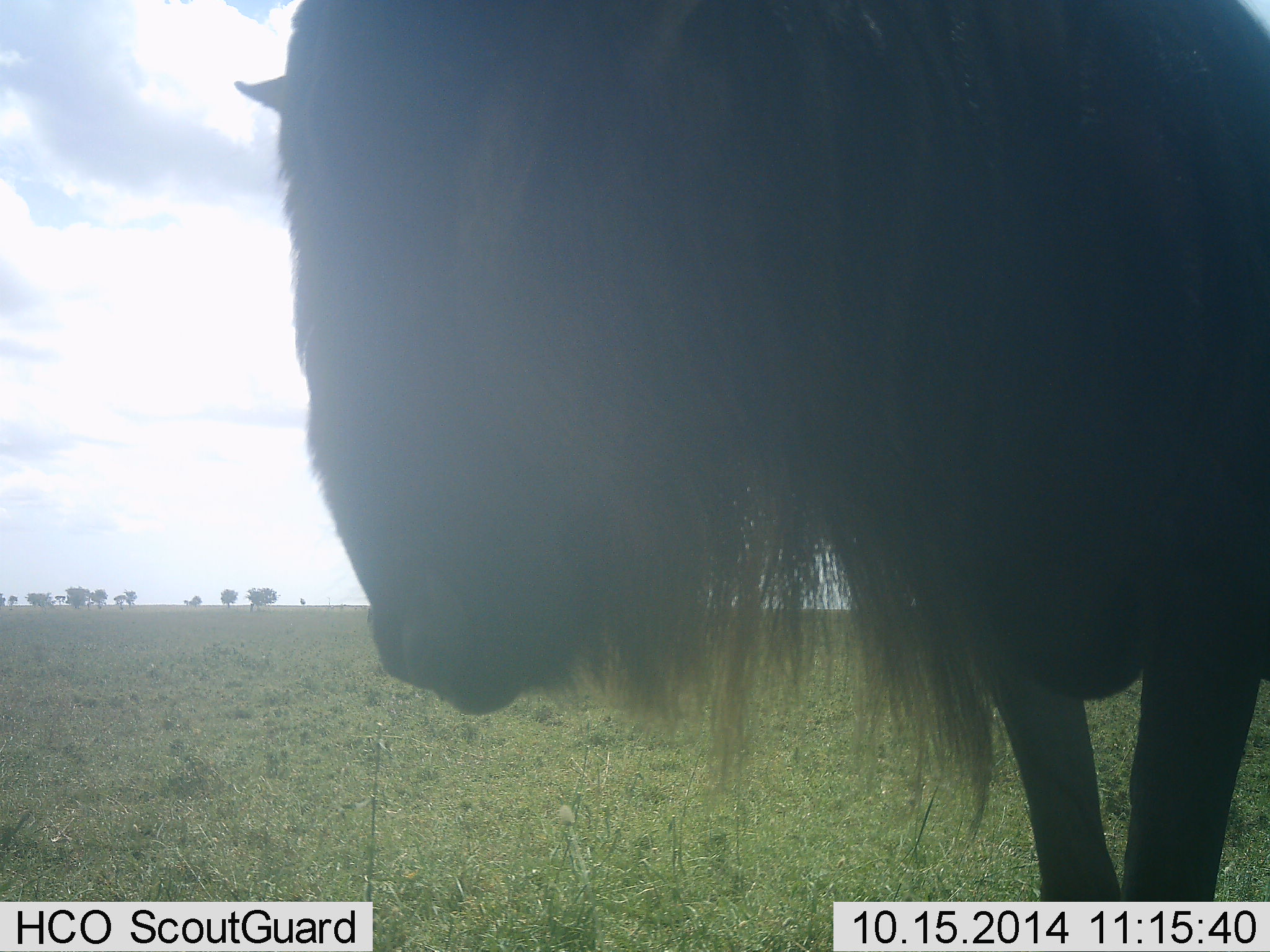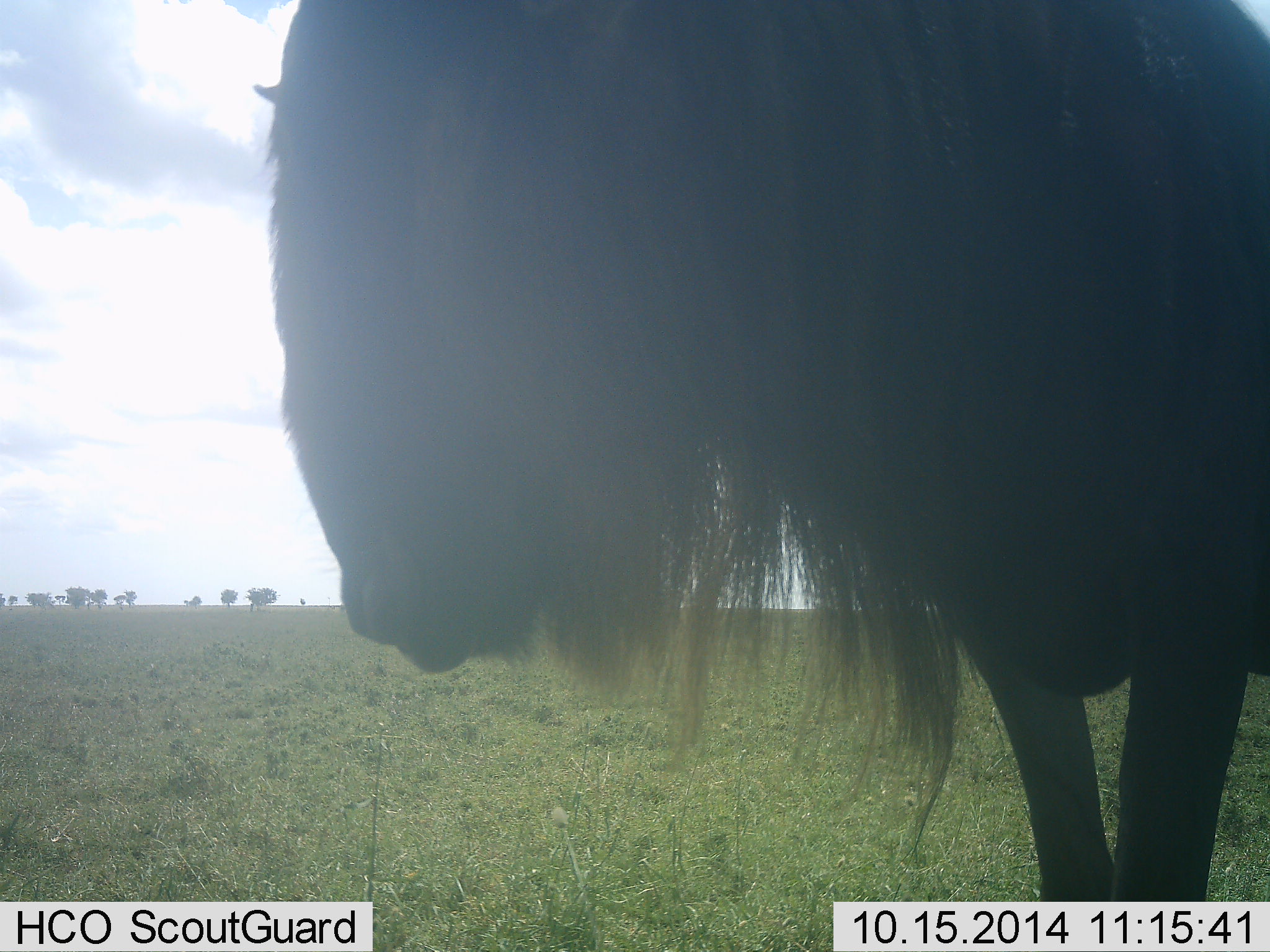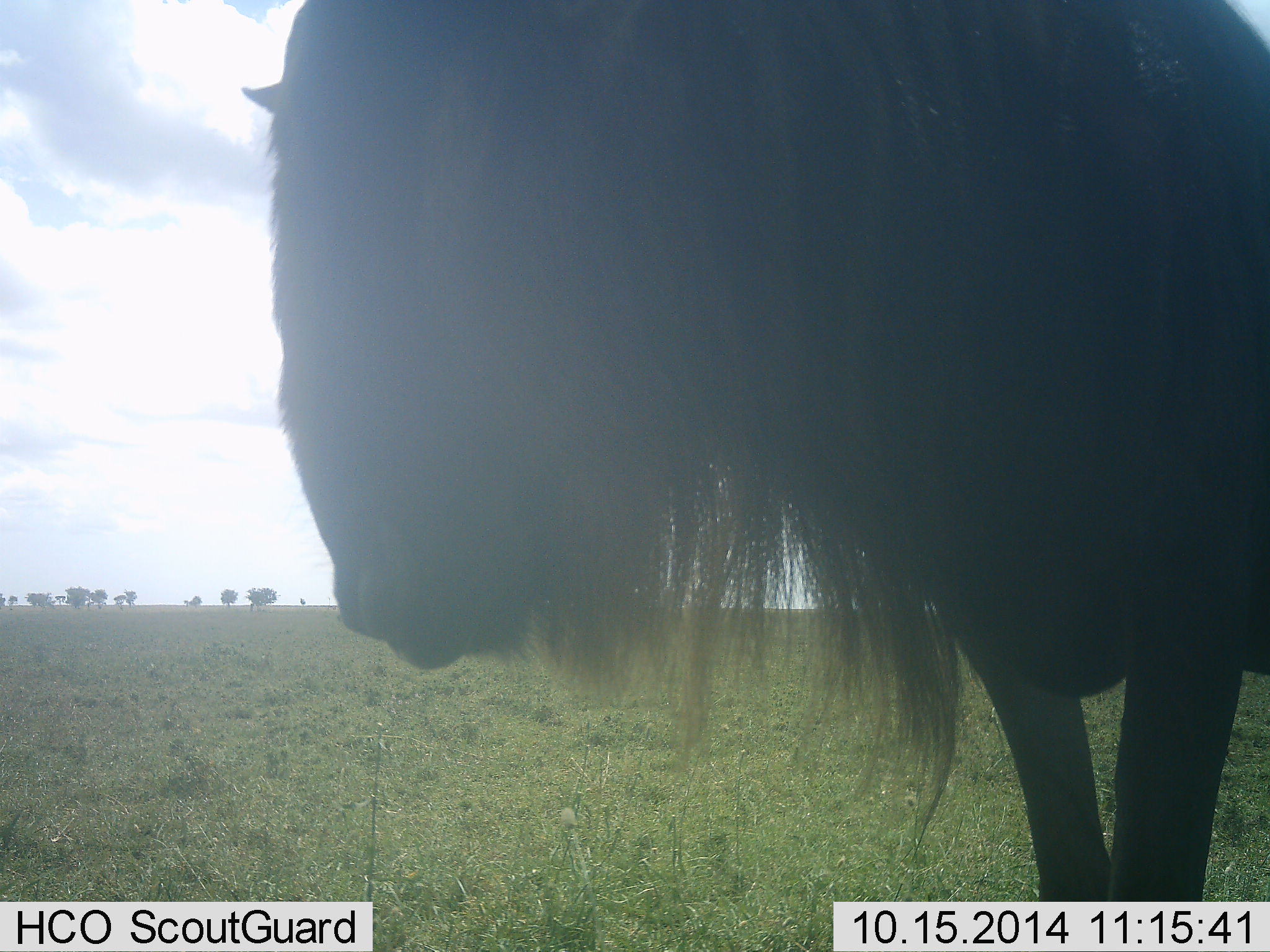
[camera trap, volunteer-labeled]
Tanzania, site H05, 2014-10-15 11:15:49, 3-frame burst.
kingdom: Animalia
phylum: Chordata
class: Mammalia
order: Artiodactyla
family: Bovidae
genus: Connochaetes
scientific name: Connochaetes taurinus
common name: blue wildebeest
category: wildebeest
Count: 1.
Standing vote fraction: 100%.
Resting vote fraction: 0%.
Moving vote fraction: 0%.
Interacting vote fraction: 0%.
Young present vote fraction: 0%.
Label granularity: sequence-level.